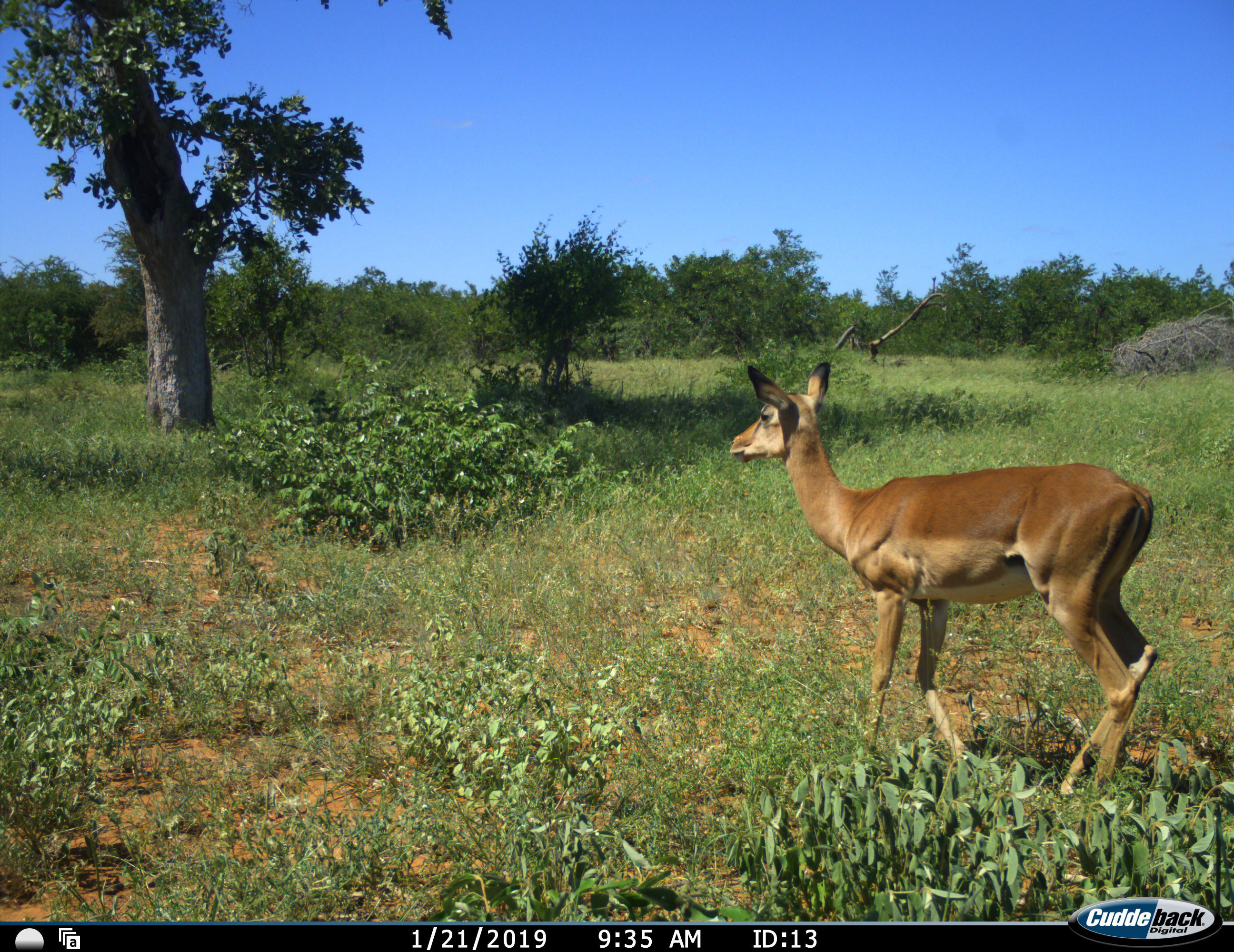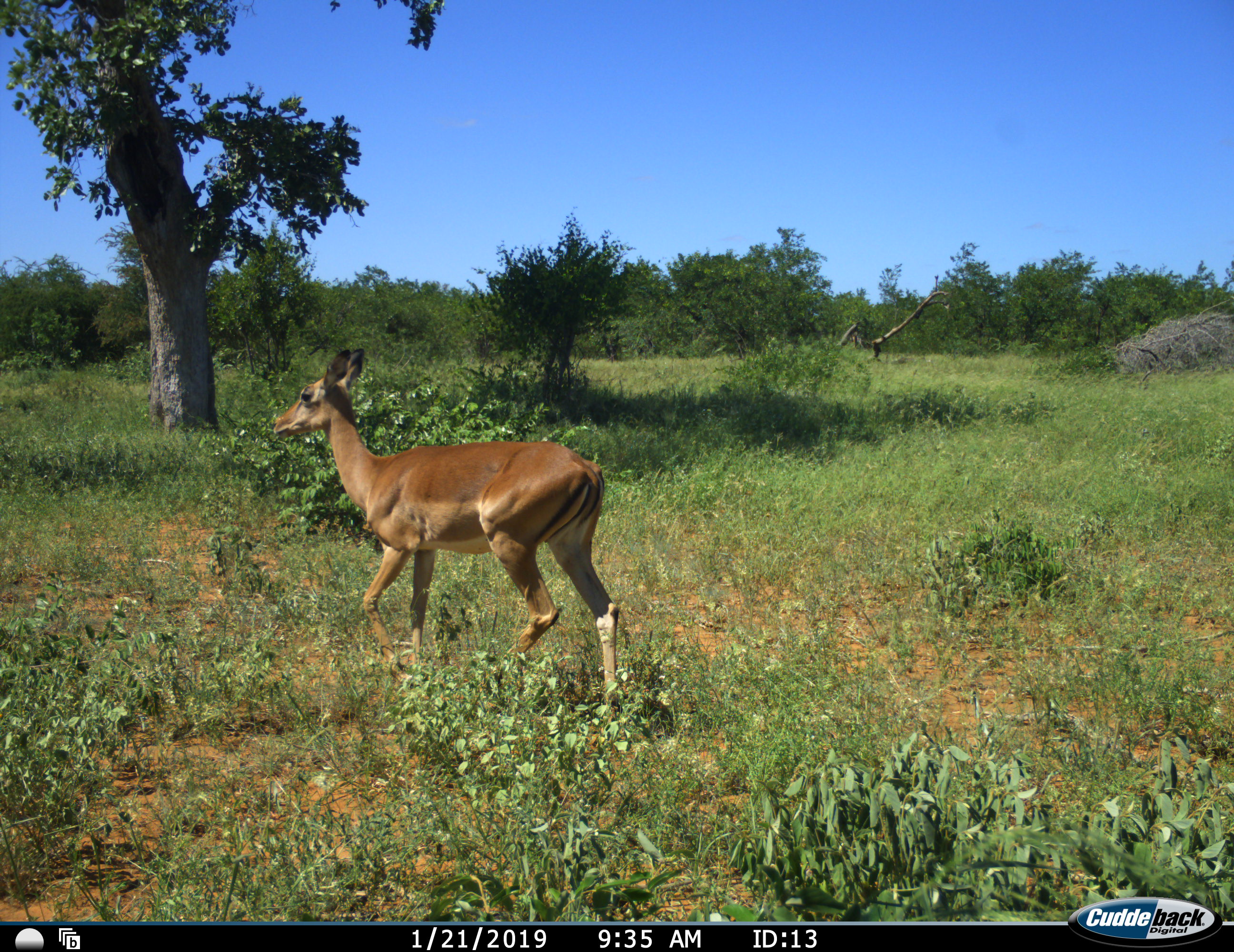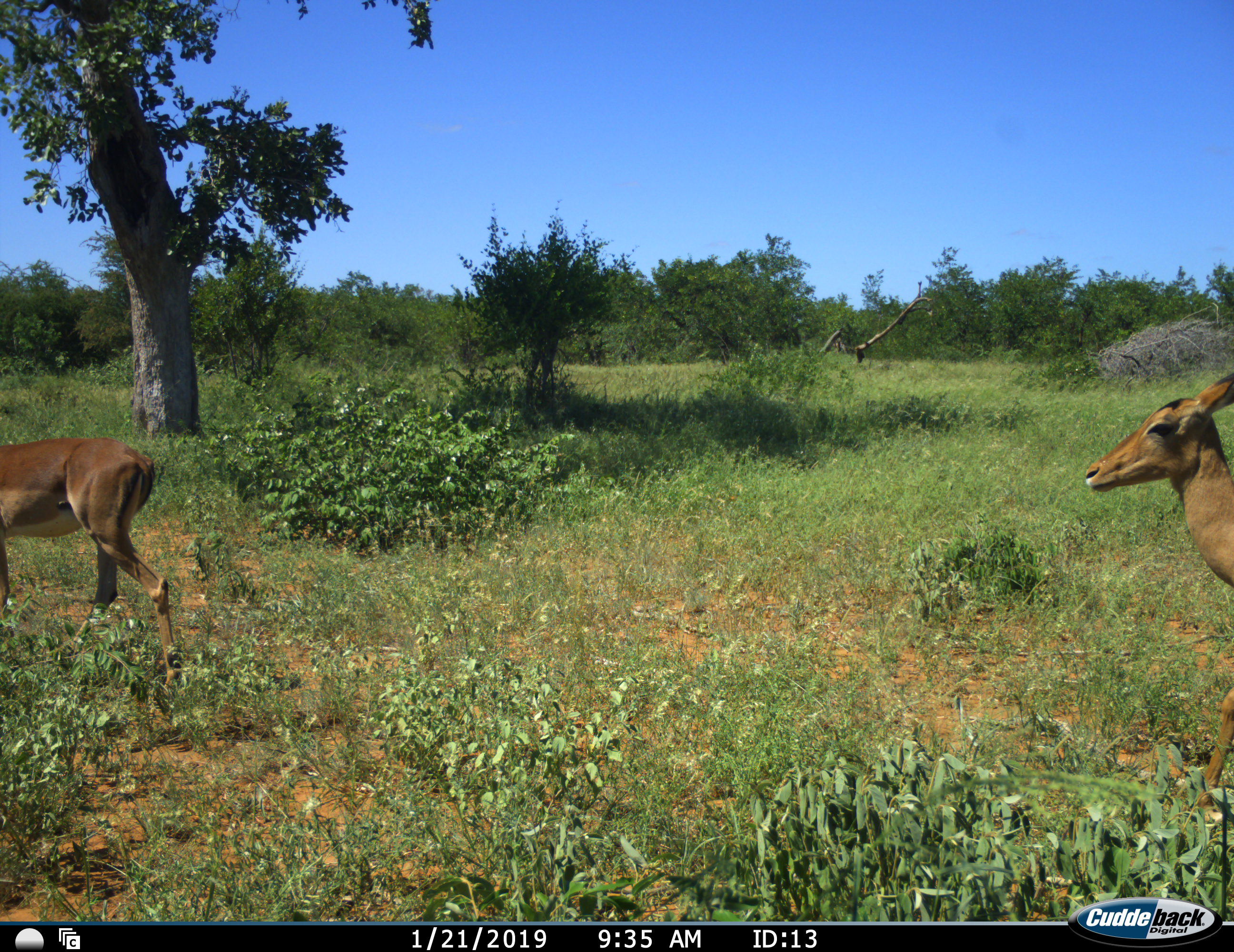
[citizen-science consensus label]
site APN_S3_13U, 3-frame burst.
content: unidentified animal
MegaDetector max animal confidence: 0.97